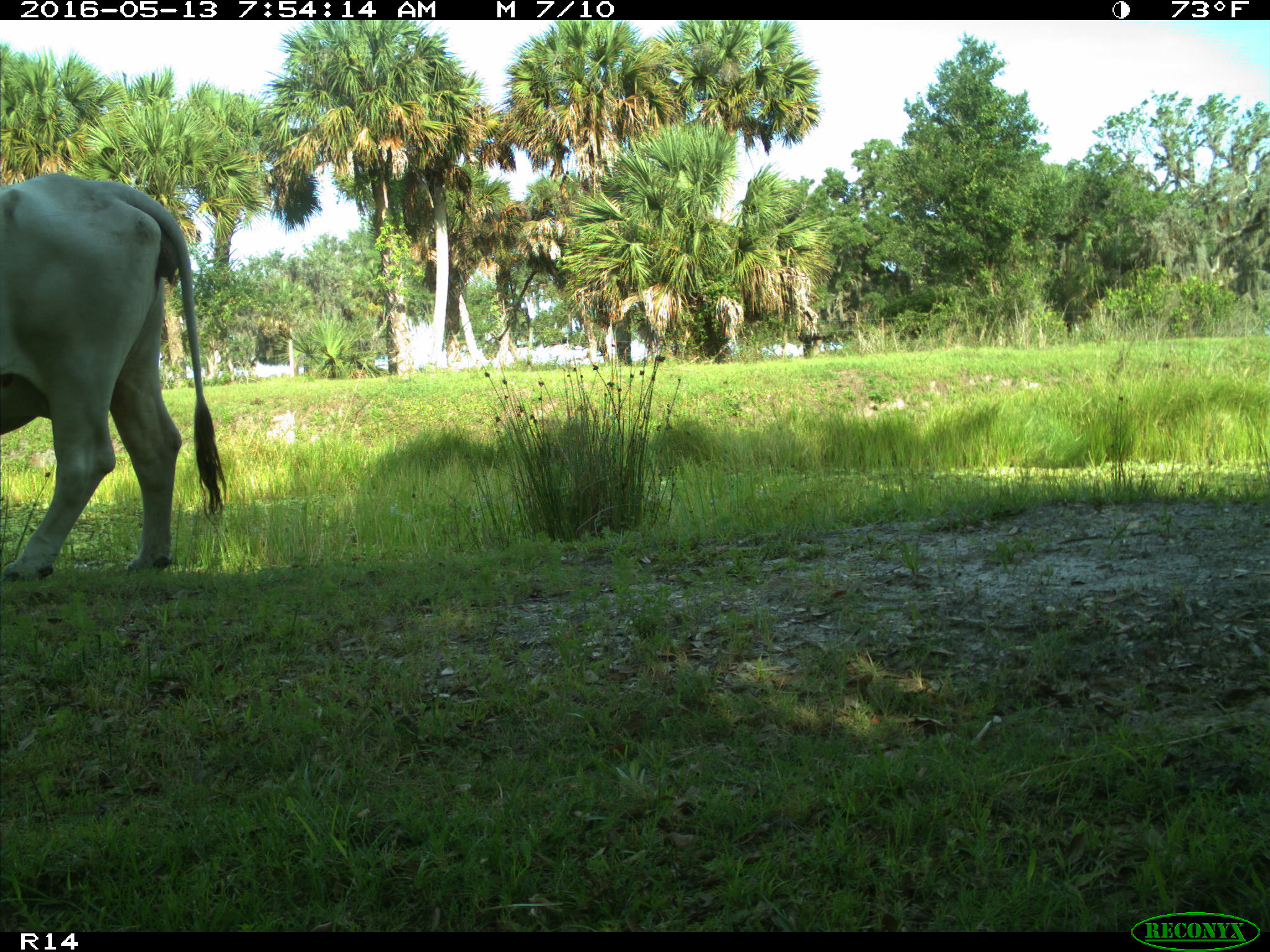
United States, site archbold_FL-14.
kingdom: Animalia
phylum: Chordata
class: Mammalia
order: Artiodactyla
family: Bovidae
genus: Bos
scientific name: Bos taurus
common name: domestic cow